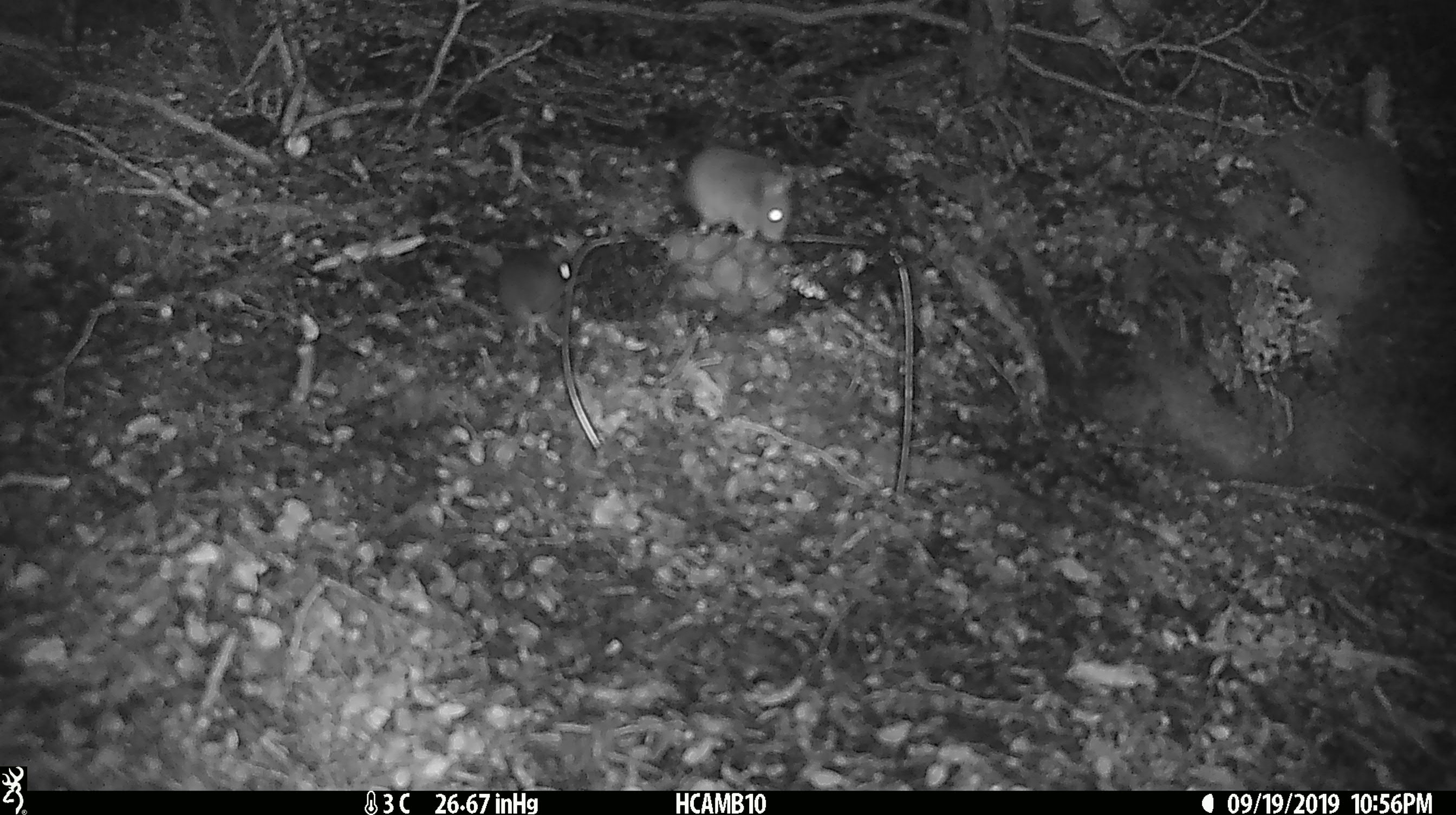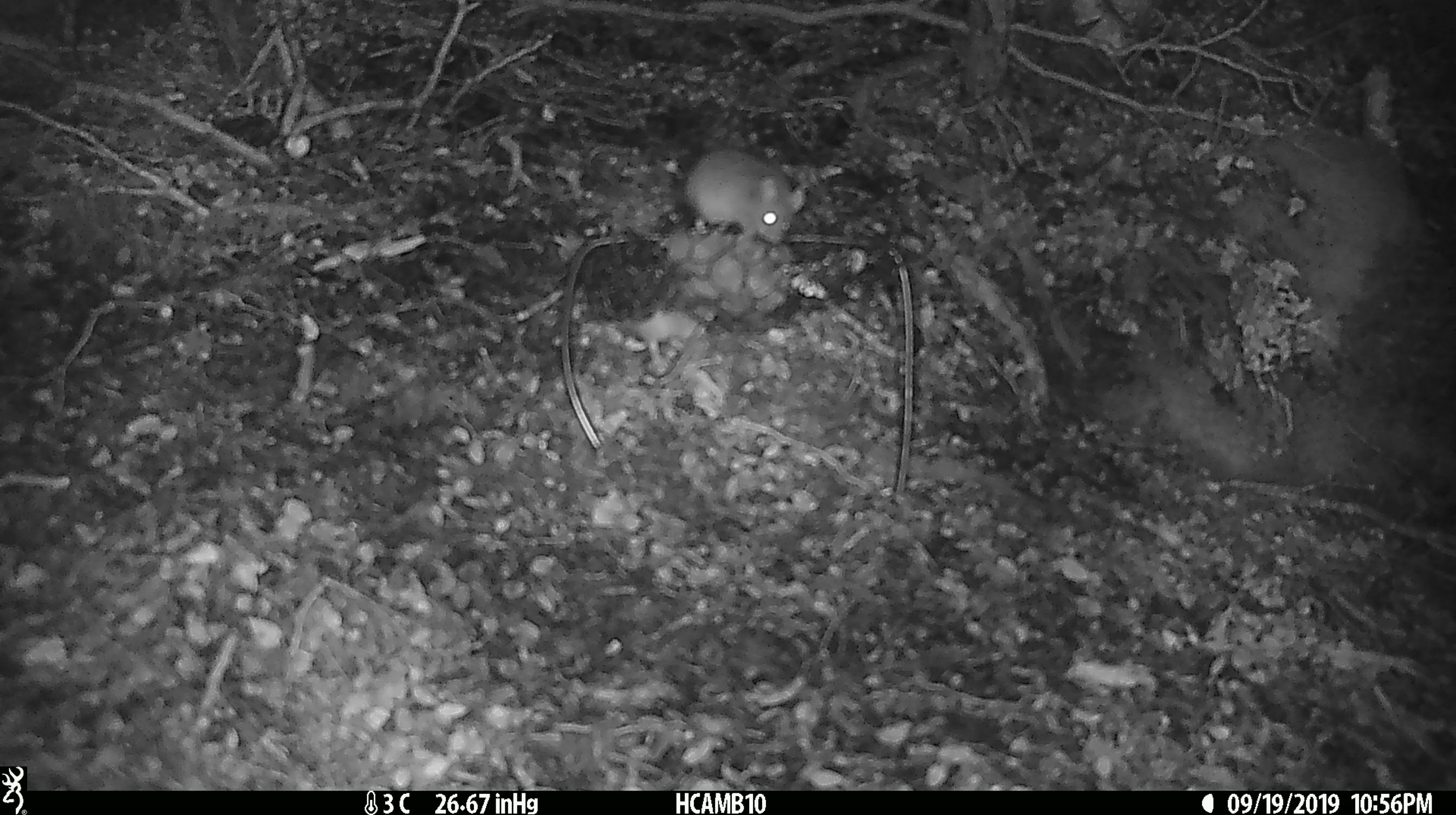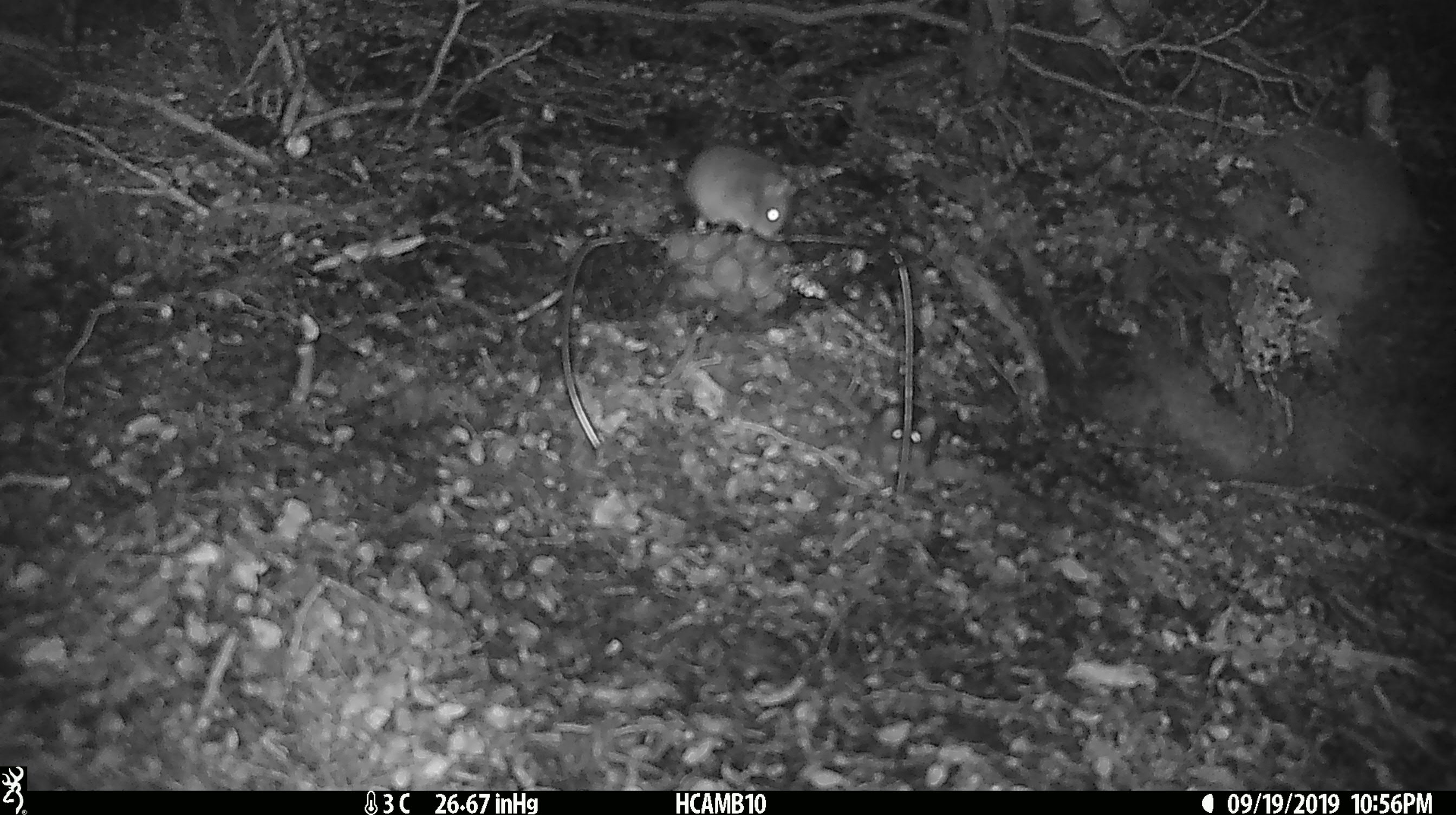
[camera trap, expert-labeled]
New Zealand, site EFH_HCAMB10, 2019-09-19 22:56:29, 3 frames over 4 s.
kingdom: Animalia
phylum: Chordata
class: Mammalia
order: Rodentia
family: Muridae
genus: Rattus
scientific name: Rattus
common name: rat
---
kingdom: Animalia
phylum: Chordata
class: Mammalia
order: Rodentia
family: Muridae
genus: Mus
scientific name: Mus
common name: mouse